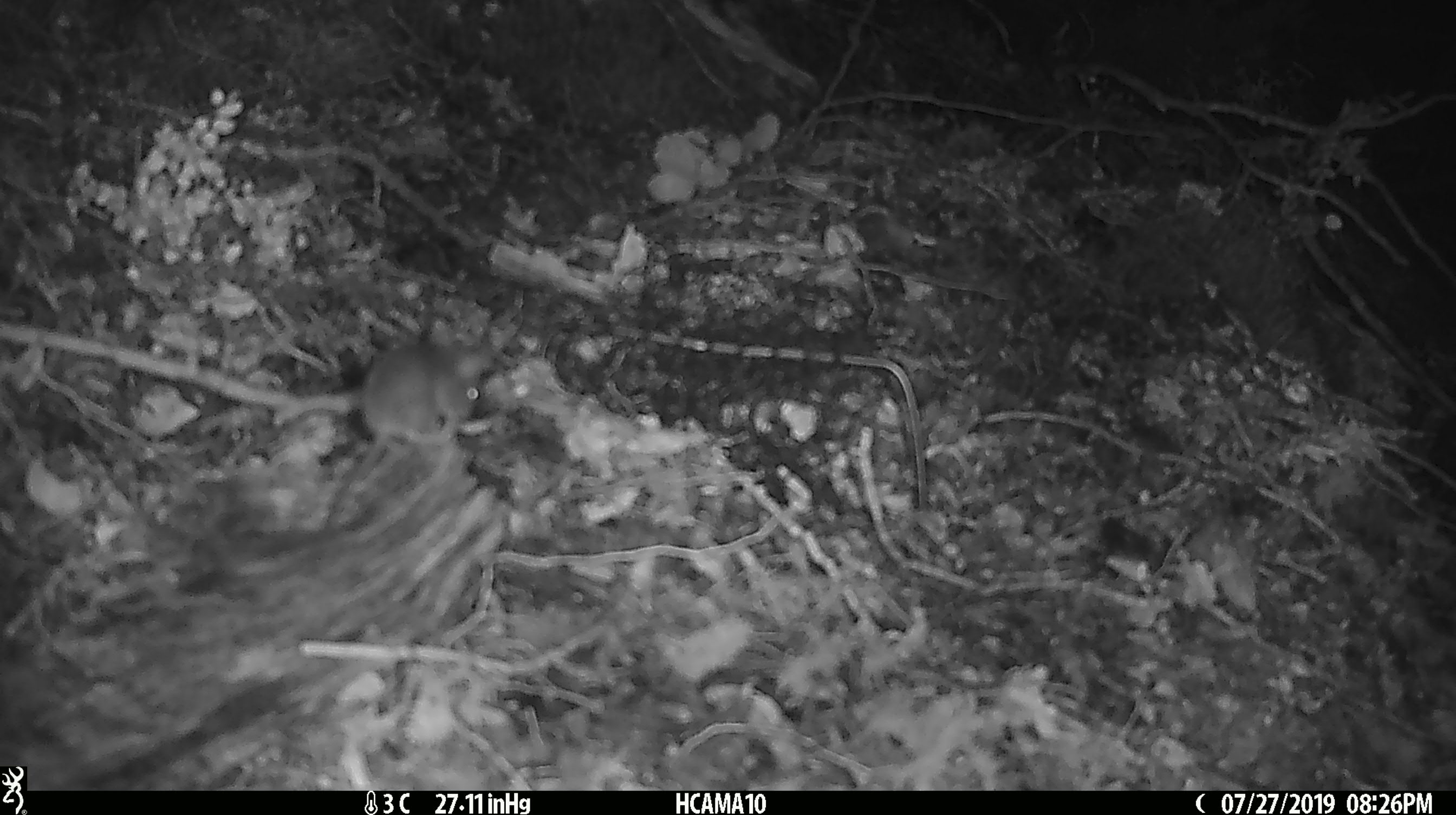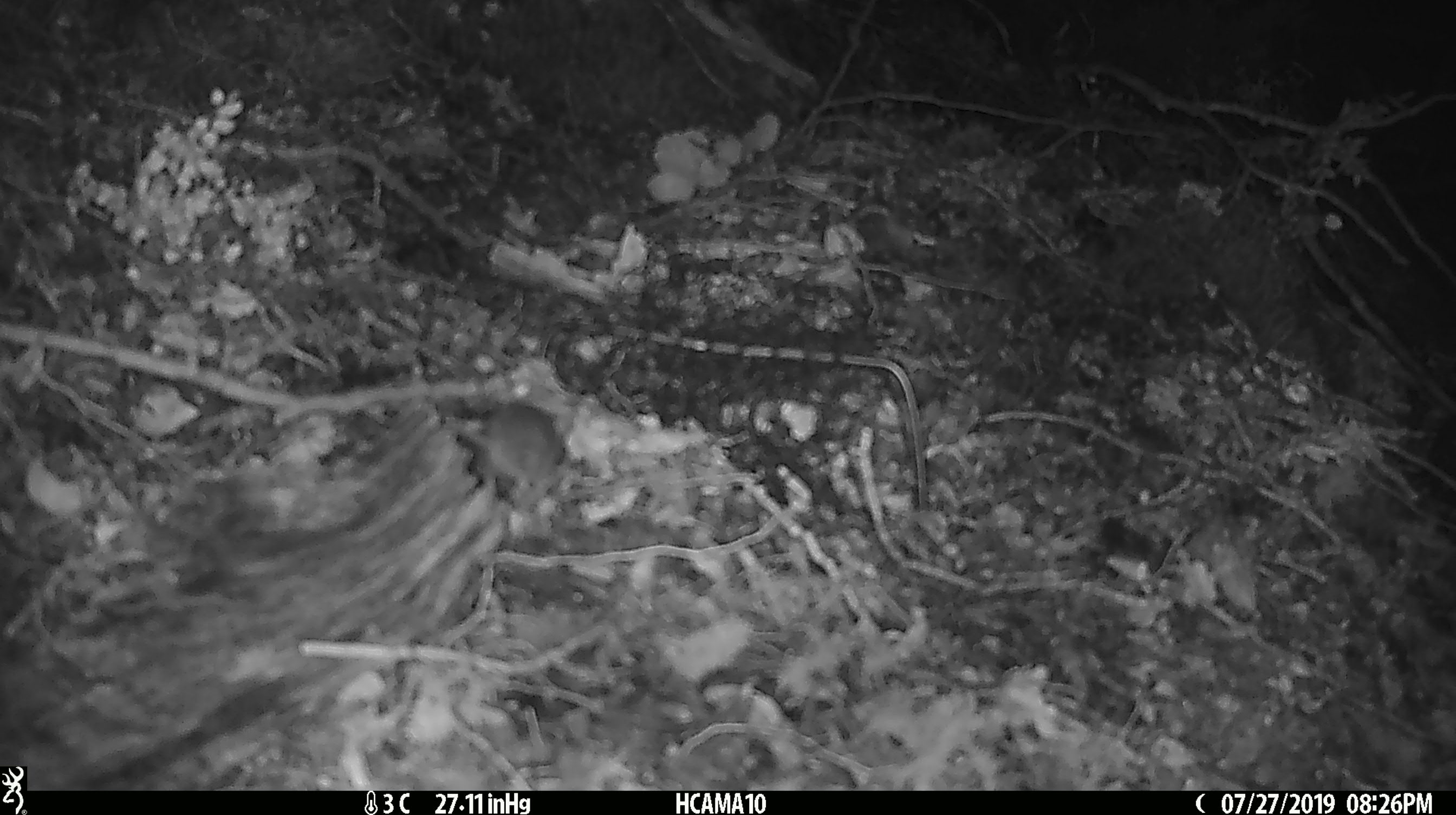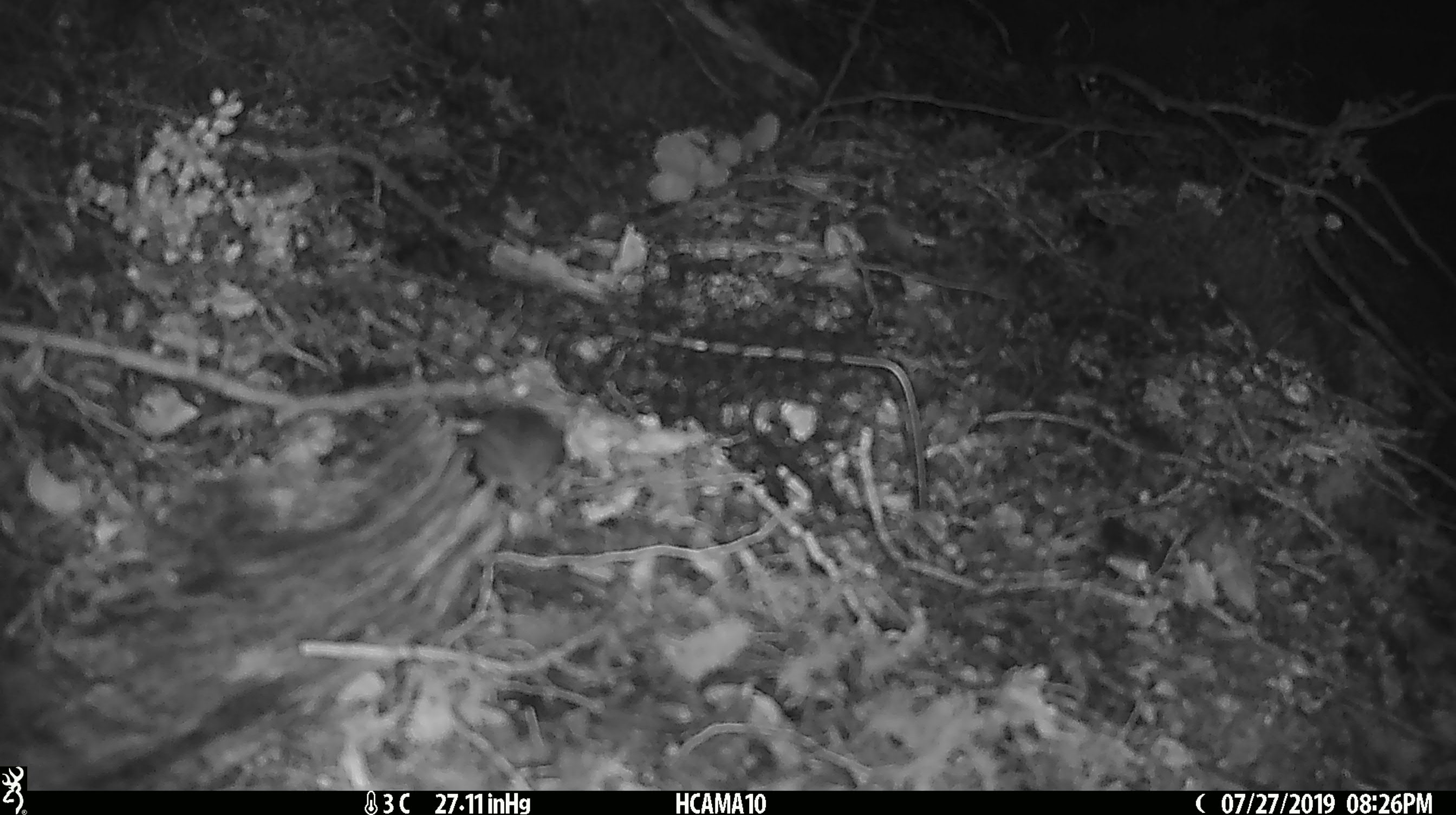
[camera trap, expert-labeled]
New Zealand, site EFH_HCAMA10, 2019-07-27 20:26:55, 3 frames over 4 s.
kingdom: Animalia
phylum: Chordata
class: Mammalia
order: Rodentia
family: Muridae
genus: Mus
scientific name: Mus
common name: mouse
Mouse (Mus).